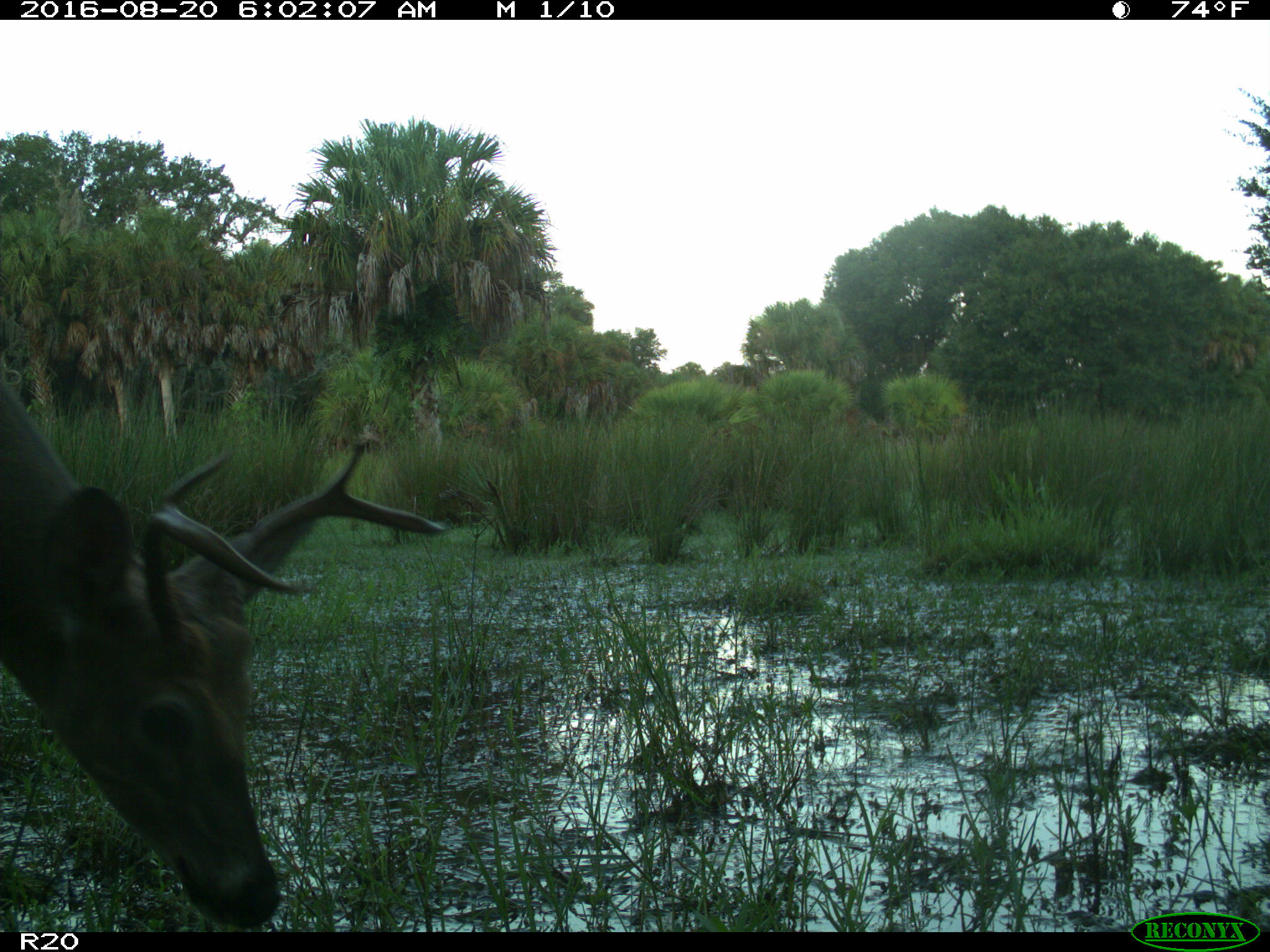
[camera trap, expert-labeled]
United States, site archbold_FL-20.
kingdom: Animalia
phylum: Chordata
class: Mammalia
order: Artiodactyla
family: Cervidae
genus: Odocoileus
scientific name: Odocoileus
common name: deer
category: unidentified deer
Unidentified deer (deer) (Odocoileus).